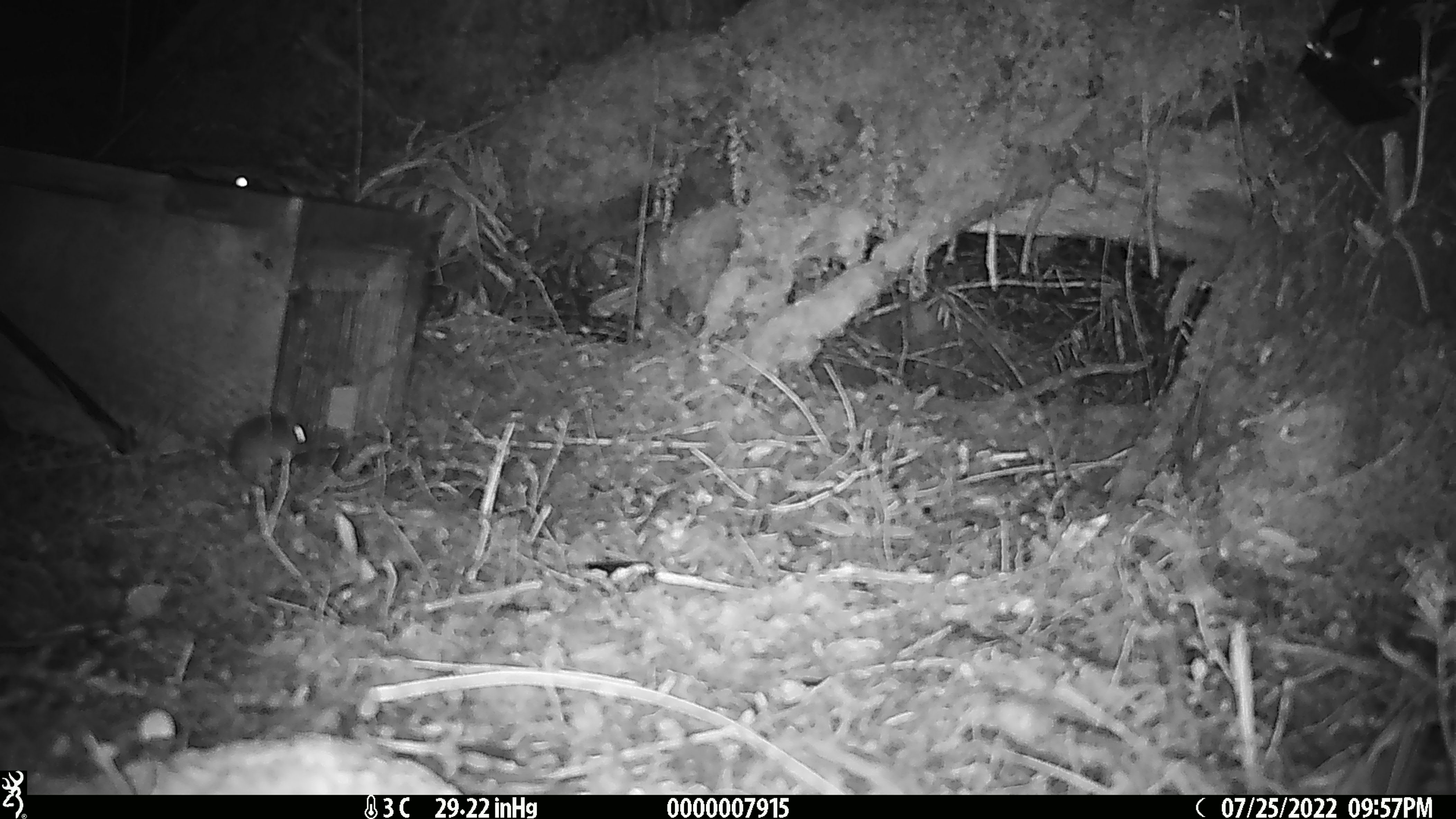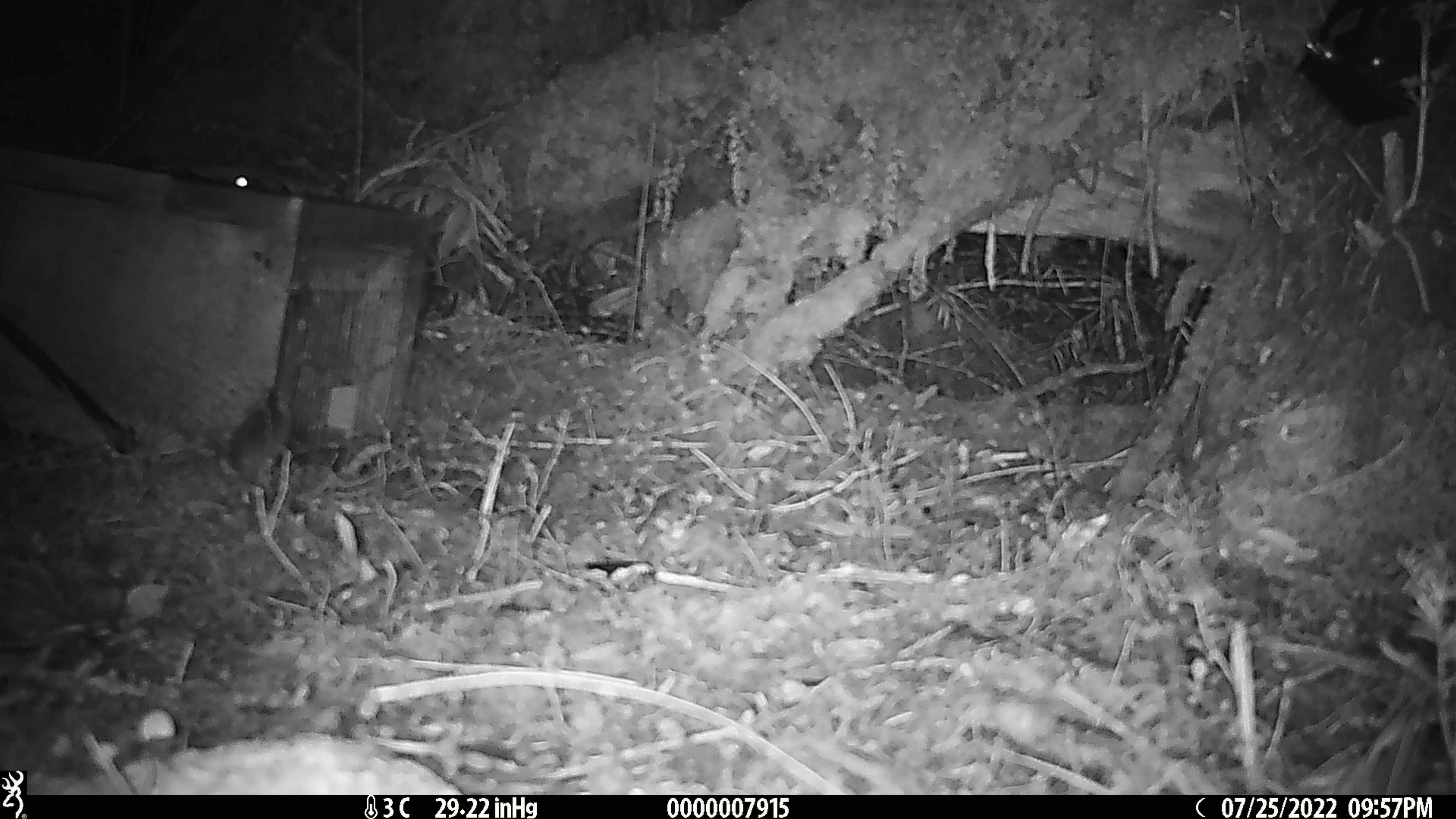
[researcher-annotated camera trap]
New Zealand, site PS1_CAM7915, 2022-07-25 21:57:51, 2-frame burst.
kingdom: Animalia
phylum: Chordata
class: Mammalia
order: Rodentia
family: Muridae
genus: Mus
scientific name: Mus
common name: mouse